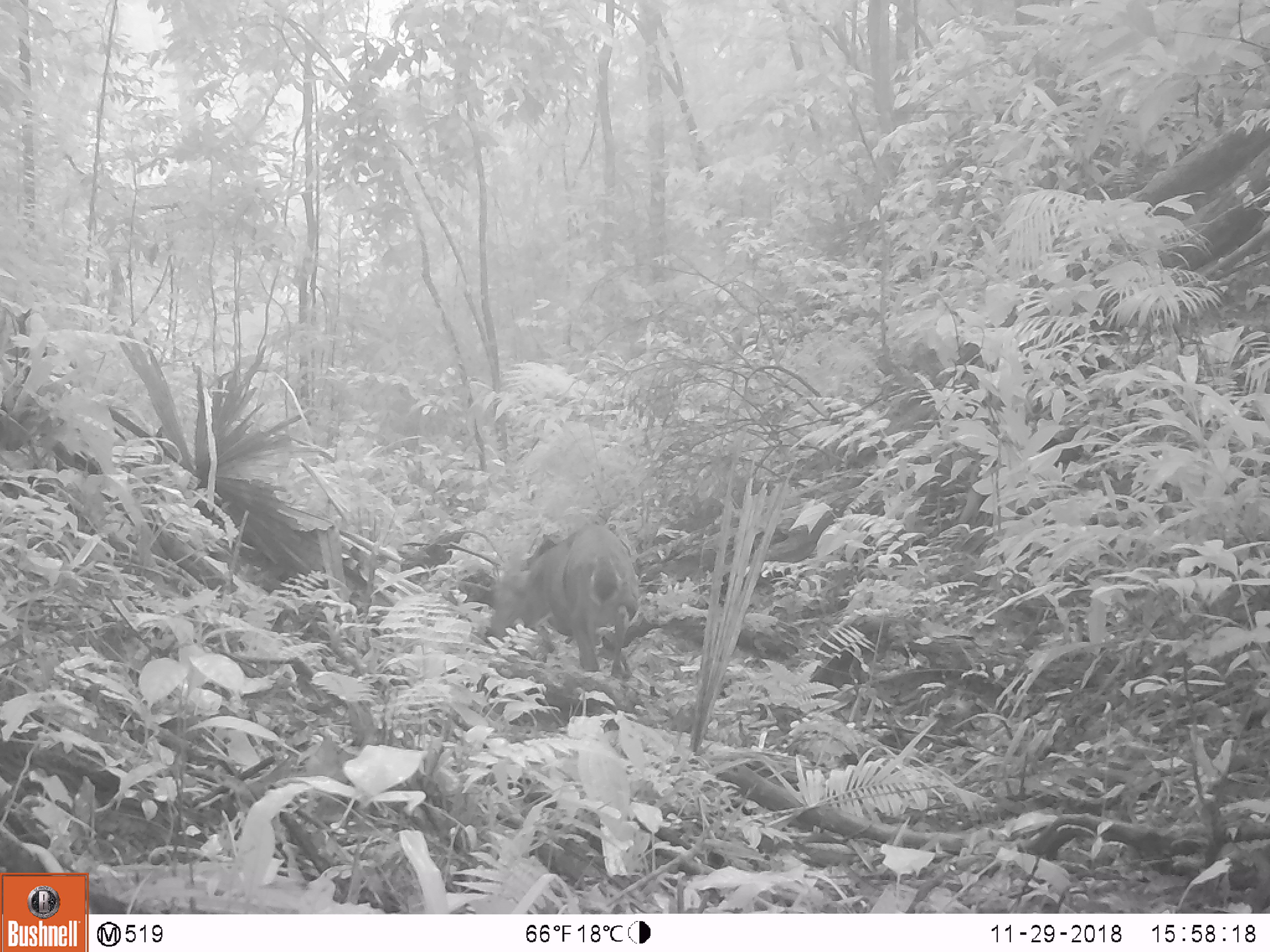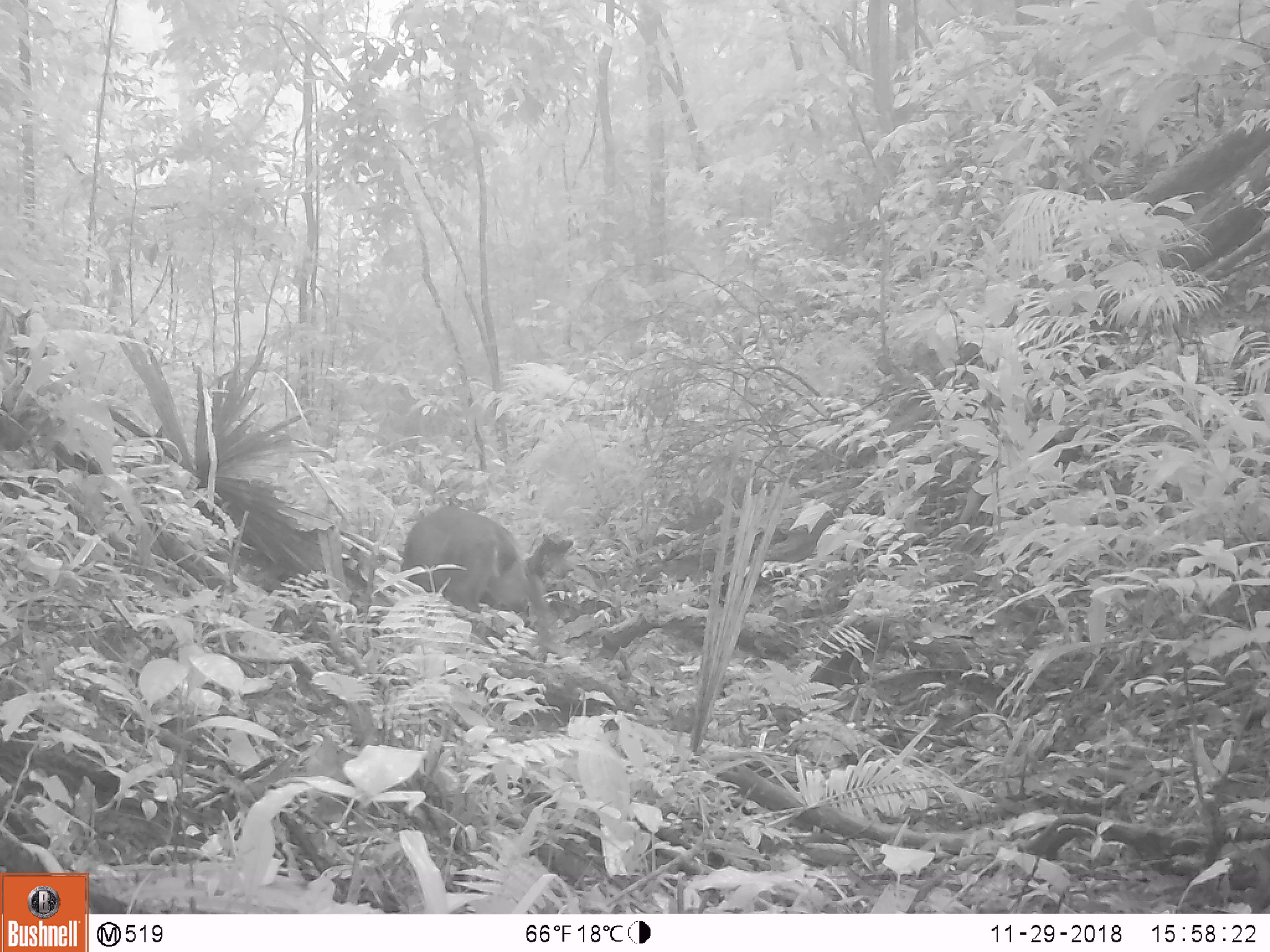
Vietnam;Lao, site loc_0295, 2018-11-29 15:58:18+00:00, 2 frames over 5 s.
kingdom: Animalia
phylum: Chordata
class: Mammalia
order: Artiodactyla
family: Cervidae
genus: Muntiacus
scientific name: Muntiacus vuquangensis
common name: large-antlered muntjac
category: large antlered muntjac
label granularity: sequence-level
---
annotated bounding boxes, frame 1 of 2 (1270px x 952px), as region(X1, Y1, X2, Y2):
large antlered muntjac: region(489, 522, 639, 679)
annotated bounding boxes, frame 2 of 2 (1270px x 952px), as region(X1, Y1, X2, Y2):
large antlered muntjac: region(401, 503, 531, 626)